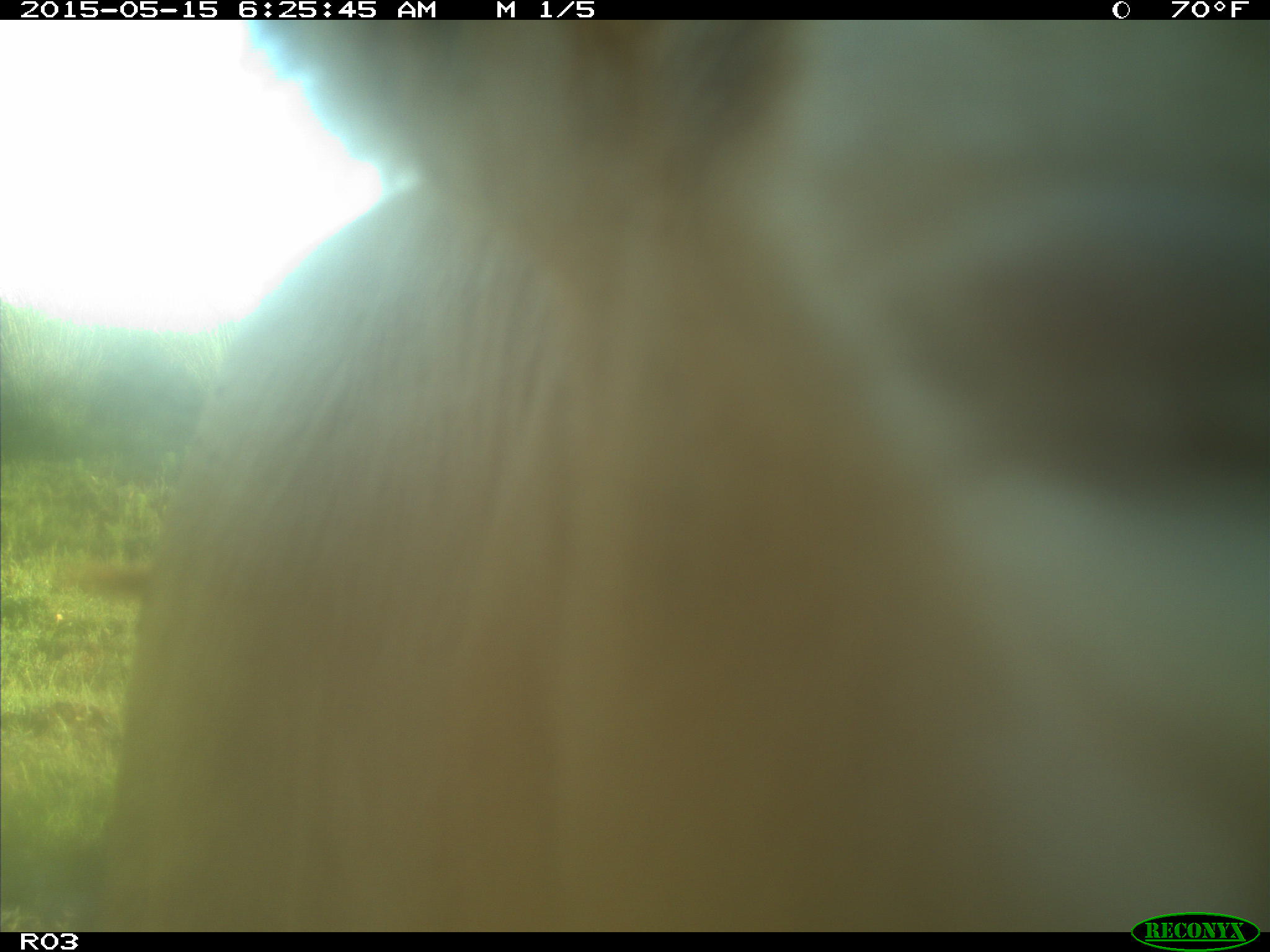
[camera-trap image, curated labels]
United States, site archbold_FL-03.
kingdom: Animalia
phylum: Chordata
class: Mammalia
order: Artiodactyla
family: Bovidae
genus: Bos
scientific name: Bos taurus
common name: domestic cow